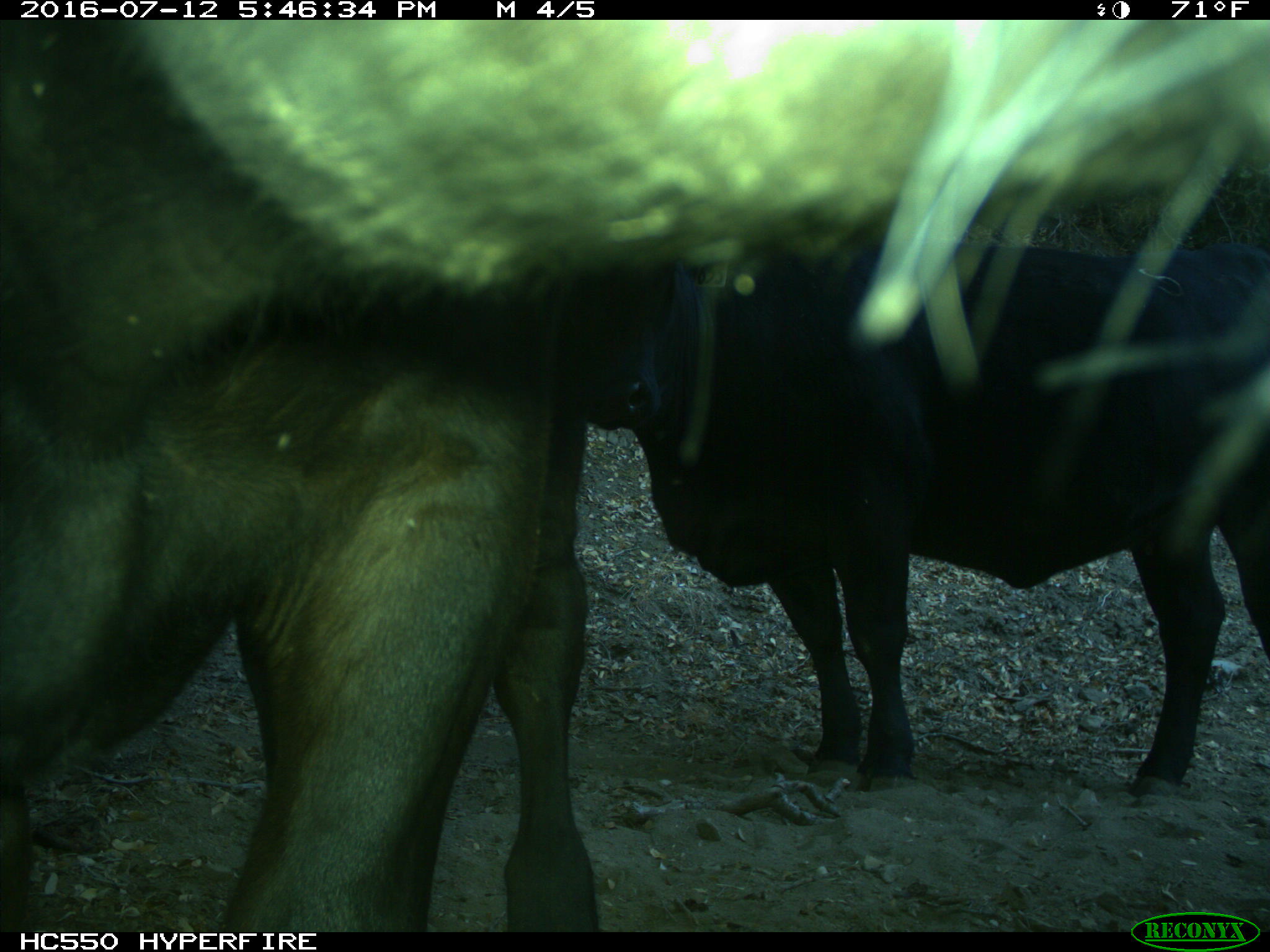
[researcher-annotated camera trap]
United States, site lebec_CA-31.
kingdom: Animalia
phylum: Chordata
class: Mammalia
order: Artiodactyla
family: Bovidae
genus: Bos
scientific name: Bos taurus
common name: domestic cow